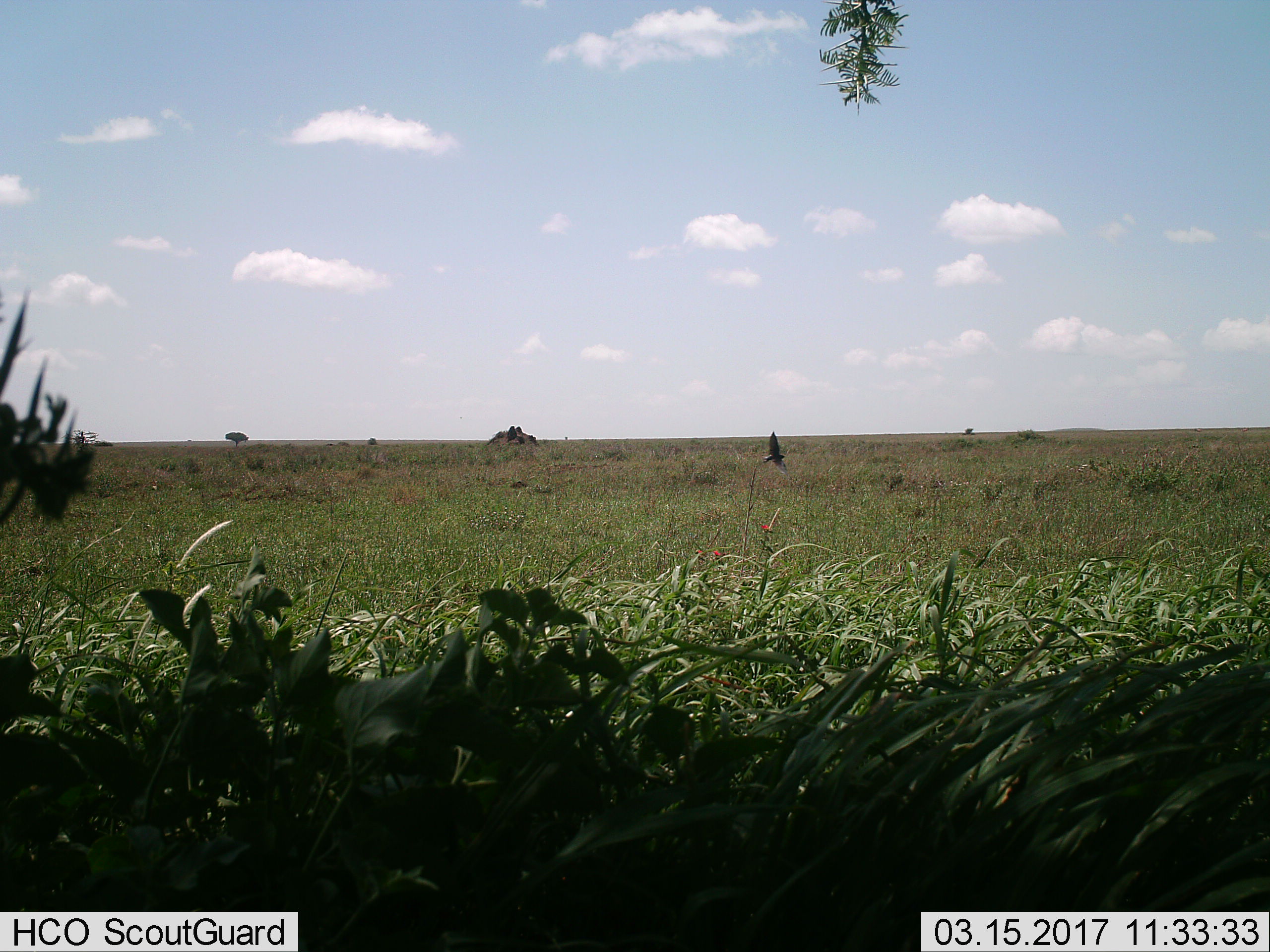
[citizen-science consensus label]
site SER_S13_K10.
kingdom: Animalia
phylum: Chordata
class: Aves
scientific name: Aves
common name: bird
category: birdother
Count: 1.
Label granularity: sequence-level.